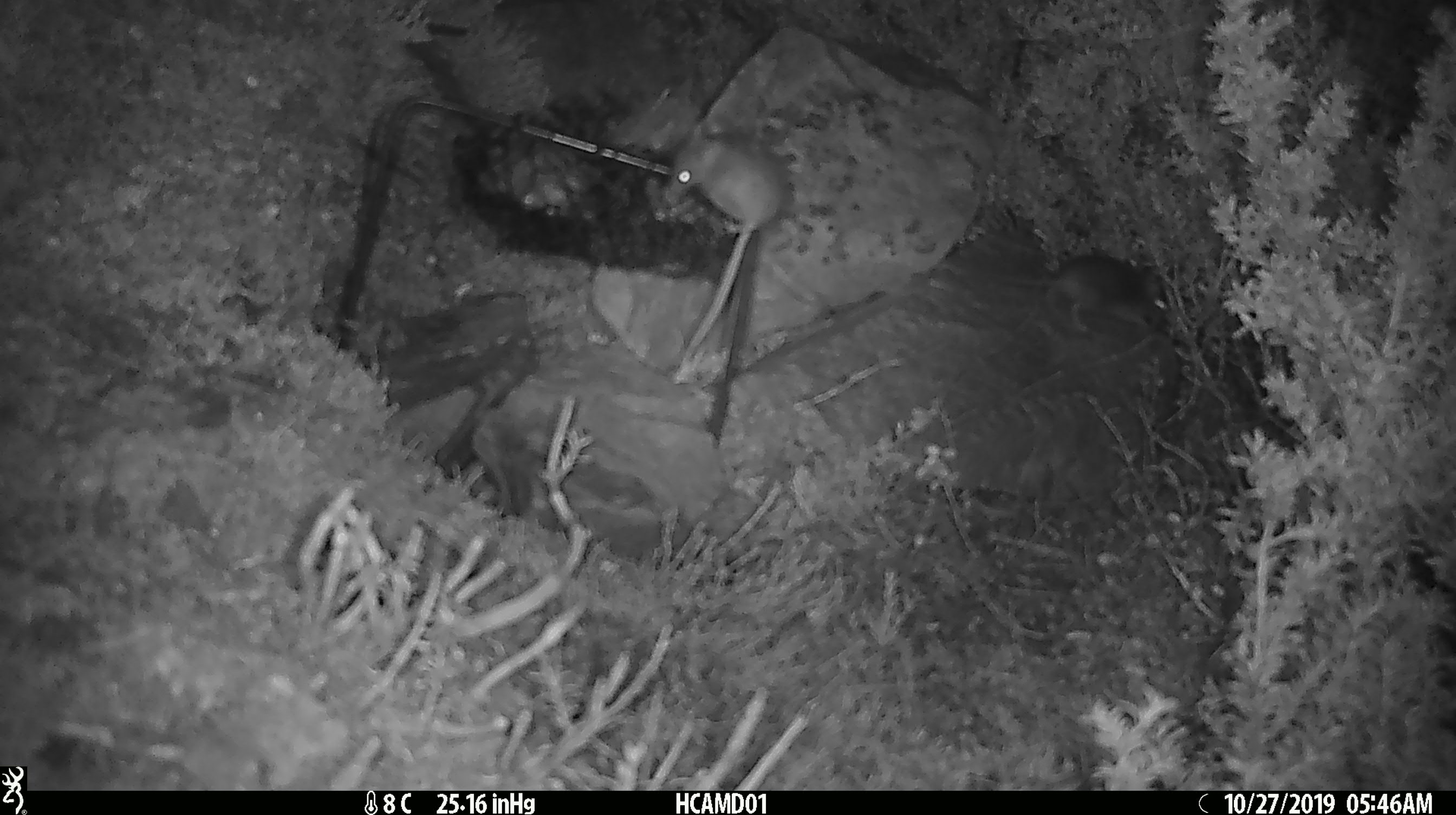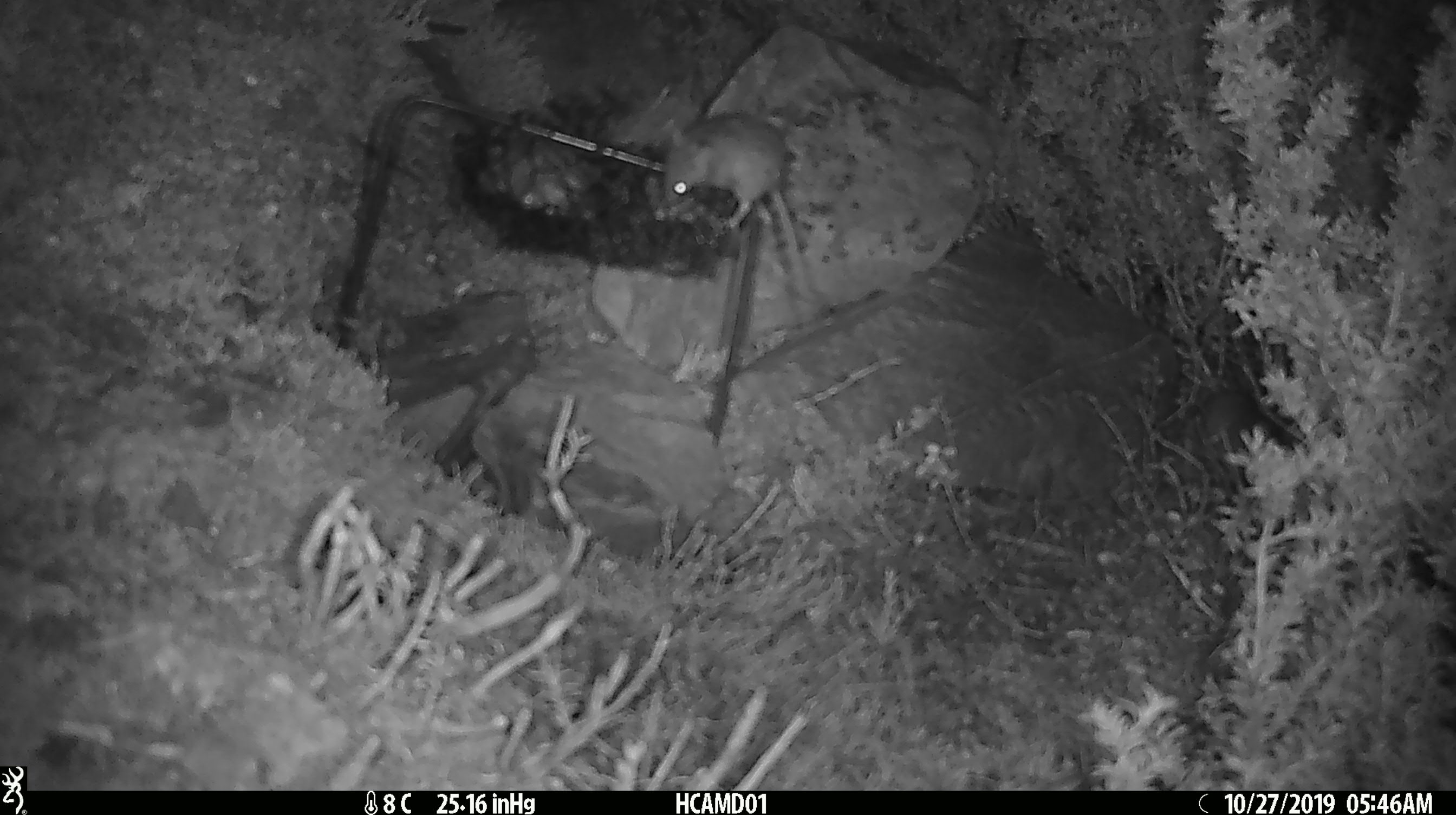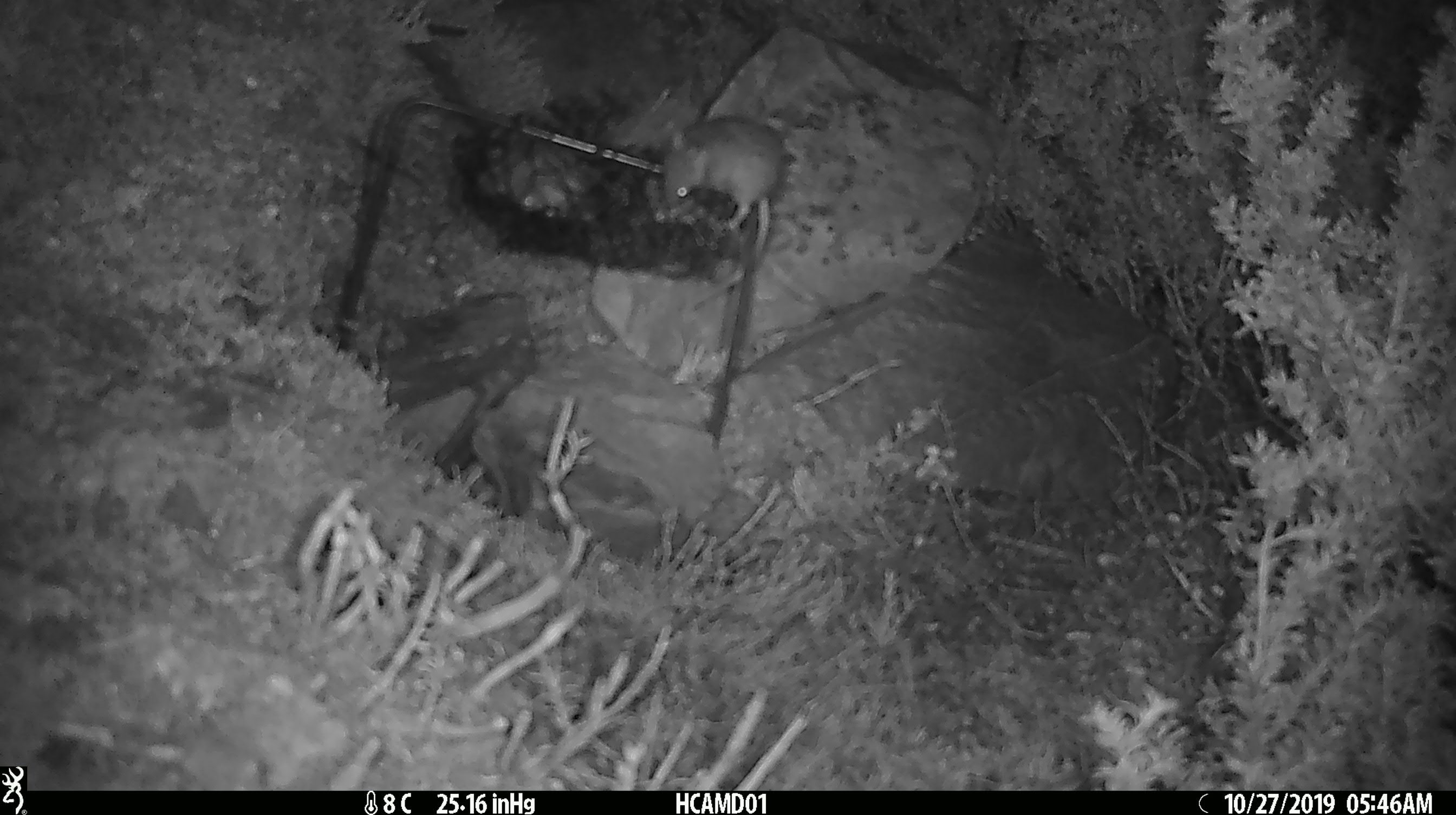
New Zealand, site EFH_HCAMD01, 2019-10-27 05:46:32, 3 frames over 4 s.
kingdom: Animalia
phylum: Chordata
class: Mammalia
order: Rodentia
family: Muridae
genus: Mus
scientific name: Mus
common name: mouse